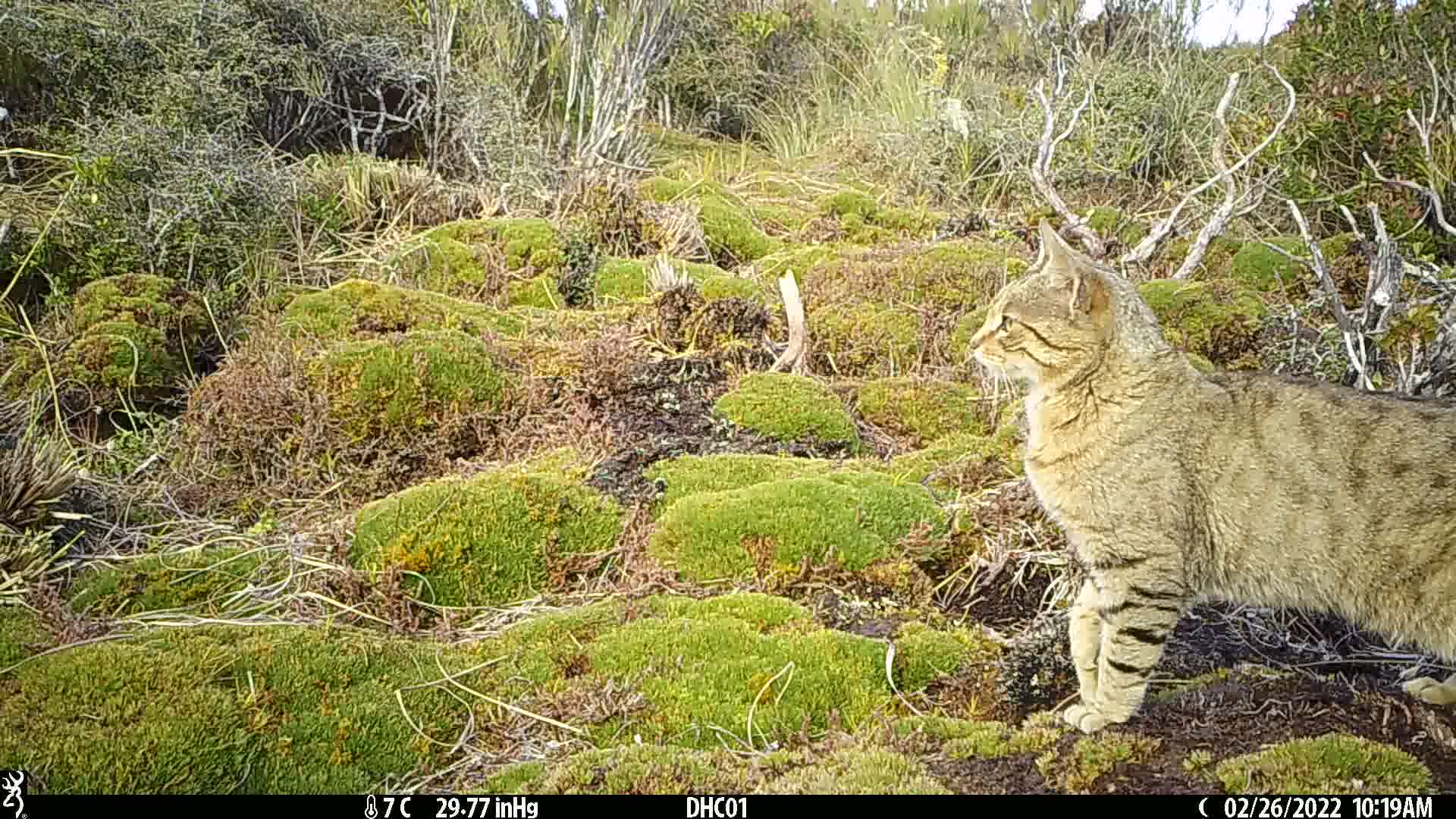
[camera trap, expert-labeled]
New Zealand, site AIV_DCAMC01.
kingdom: Animalia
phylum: Chordata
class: Mammalia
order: Carnivora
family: Felidae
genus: Felis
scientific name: Felis catus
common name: domestic cat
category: cat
Cat (domestic cat) (Felis catus).